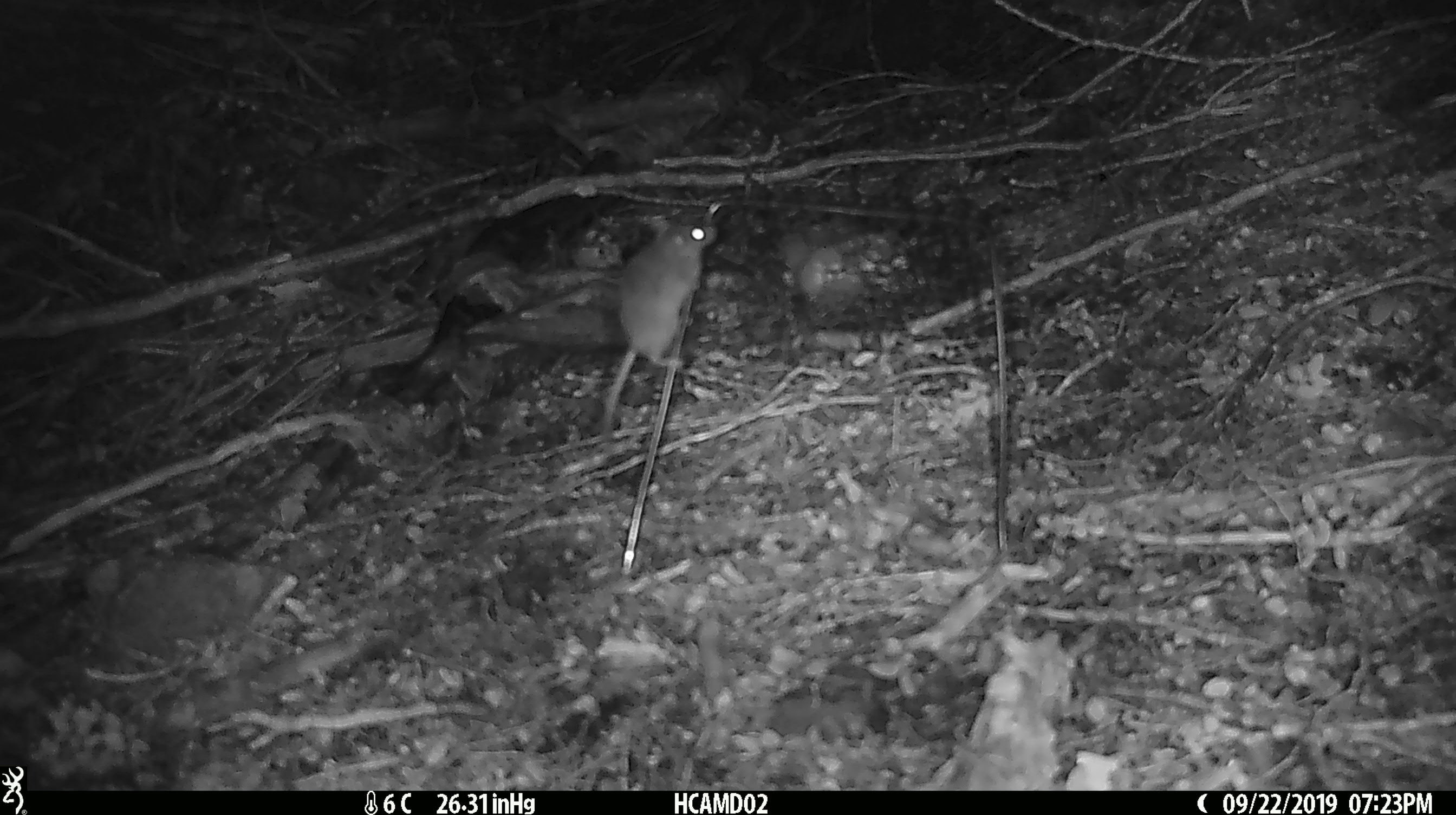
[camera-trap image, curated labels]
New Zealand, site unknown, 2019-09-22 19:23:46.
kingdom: Animalia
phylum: Chordata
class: Mammalia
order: Rodentia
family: Muridae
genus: Mus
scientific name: Mus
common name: mouse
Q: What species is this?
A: Mouse (Mus).